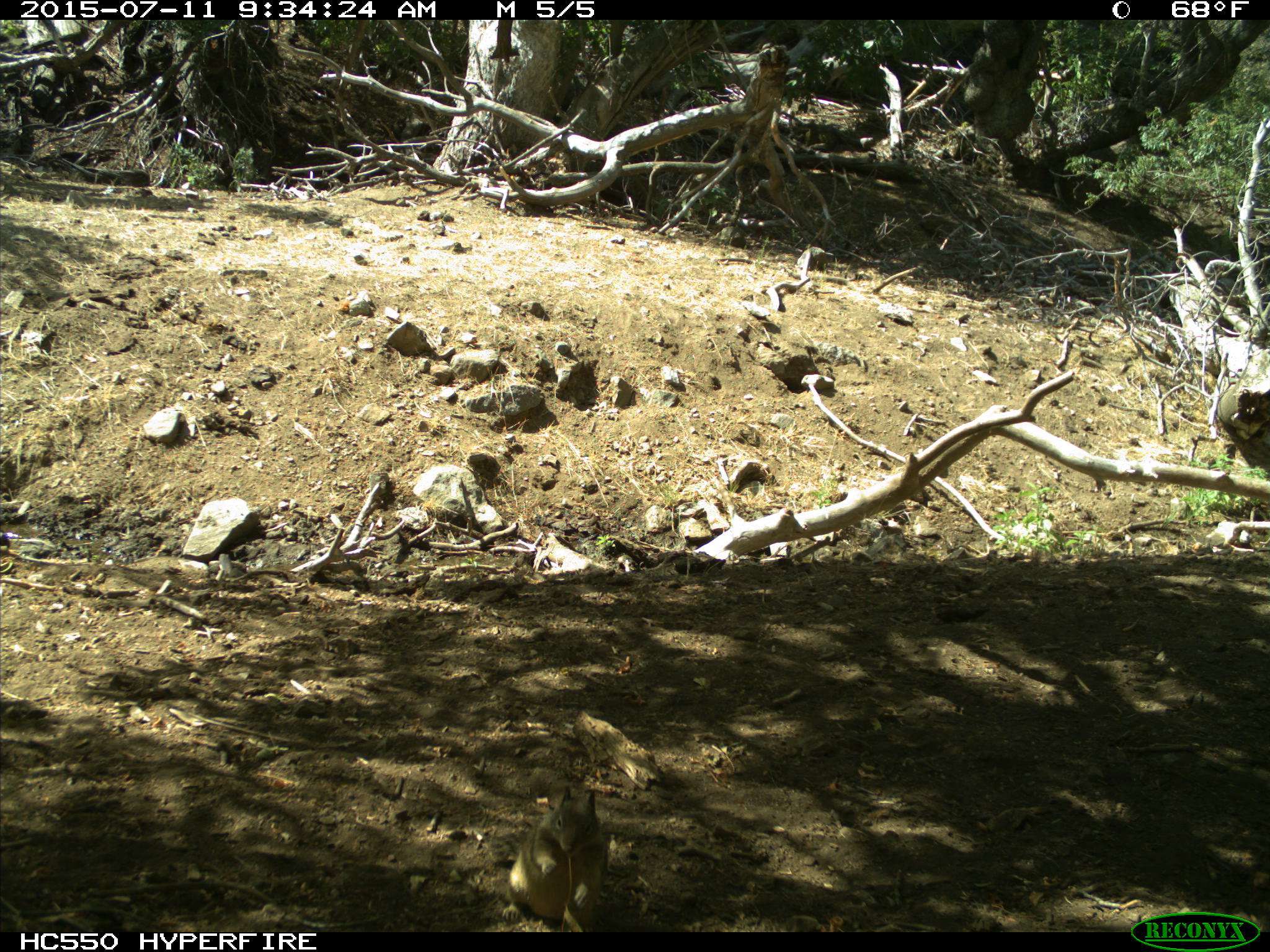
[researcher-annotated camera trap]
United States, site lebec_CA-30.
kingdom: Animalia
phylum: Chordata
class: Mammalia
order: Rodentia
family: Sciuridae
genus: Otospermophilus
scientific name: Otospermophilus beecheyi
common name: california ground squirrel